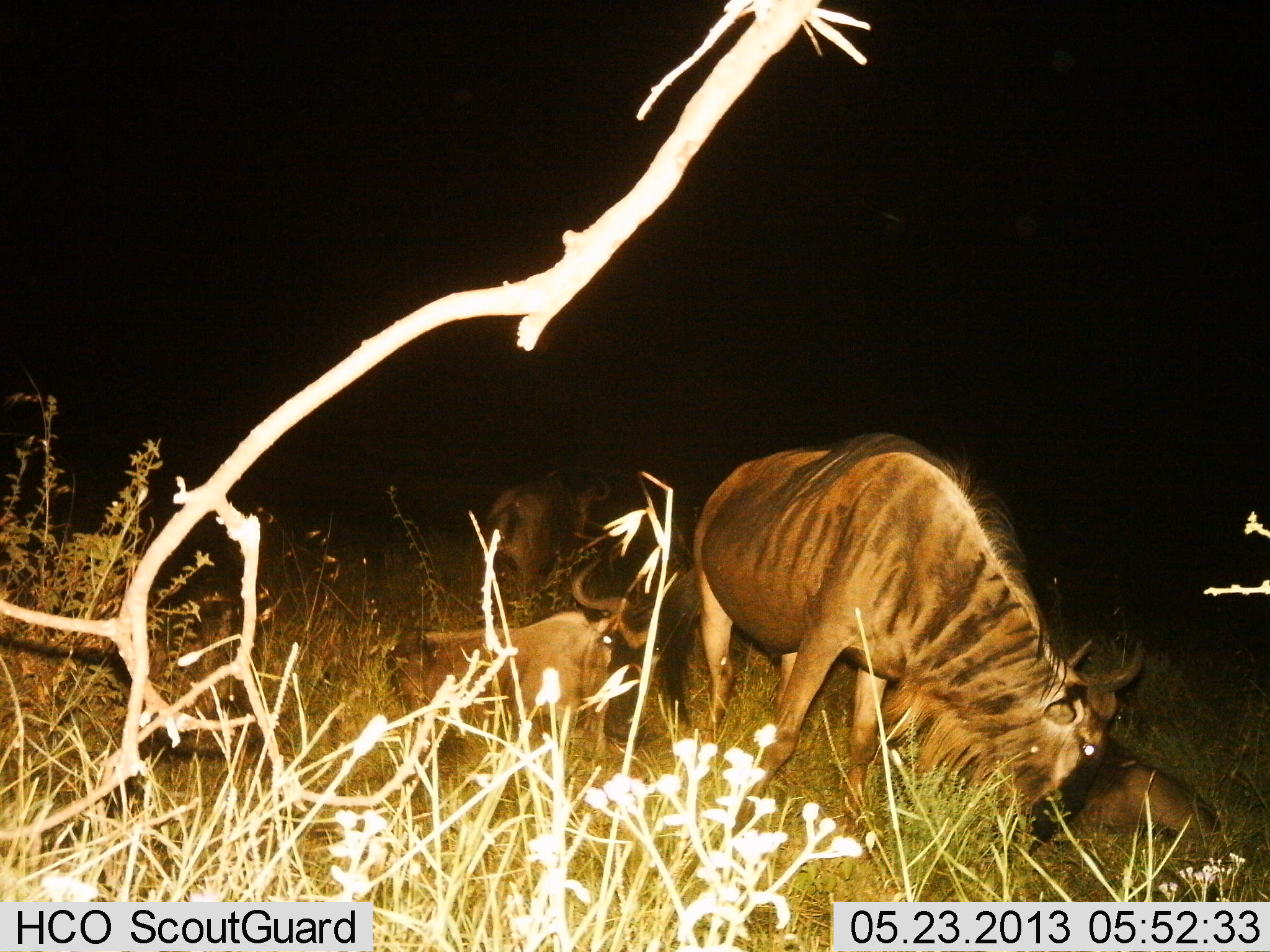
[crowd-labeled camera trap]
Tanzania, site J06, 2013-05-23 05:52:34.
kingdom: Animalia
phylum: Chordata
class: Mammalia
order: Artiodactyla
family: Bovidae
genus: Connochaetes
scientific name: Connochaetes taurinus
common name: blue wildebeest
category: wildebeest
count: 4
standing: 56%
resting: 91%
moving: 3%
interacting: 0%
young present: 19%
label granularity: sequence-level